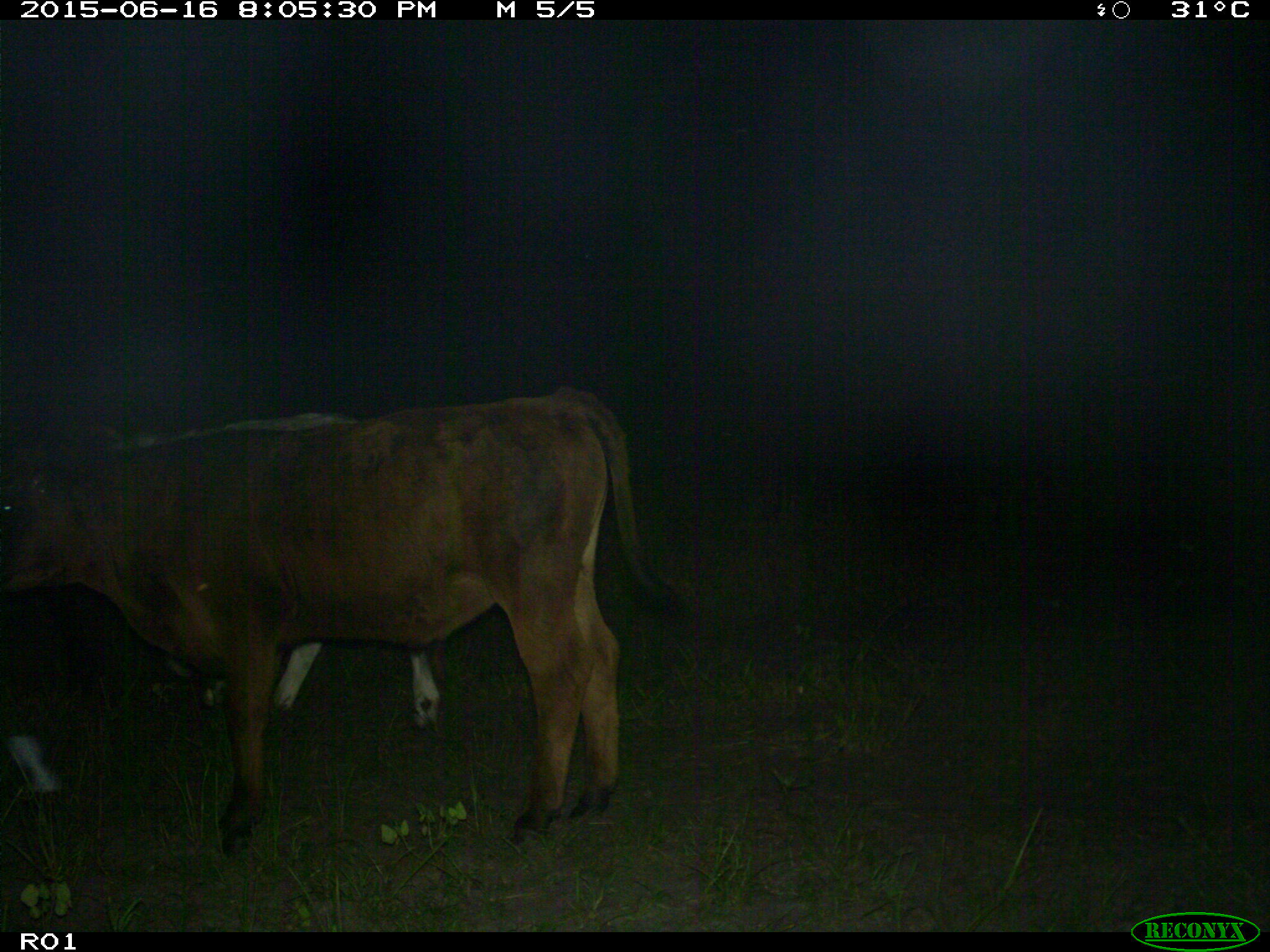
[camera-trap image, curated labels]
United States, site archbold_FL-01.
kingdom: Animalia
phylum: Chordata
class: Mammalia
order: Artiodactyla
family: Bovidae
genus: Bos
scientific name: Bos taurus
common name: domestic cow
Bos taurus (domestic cow).